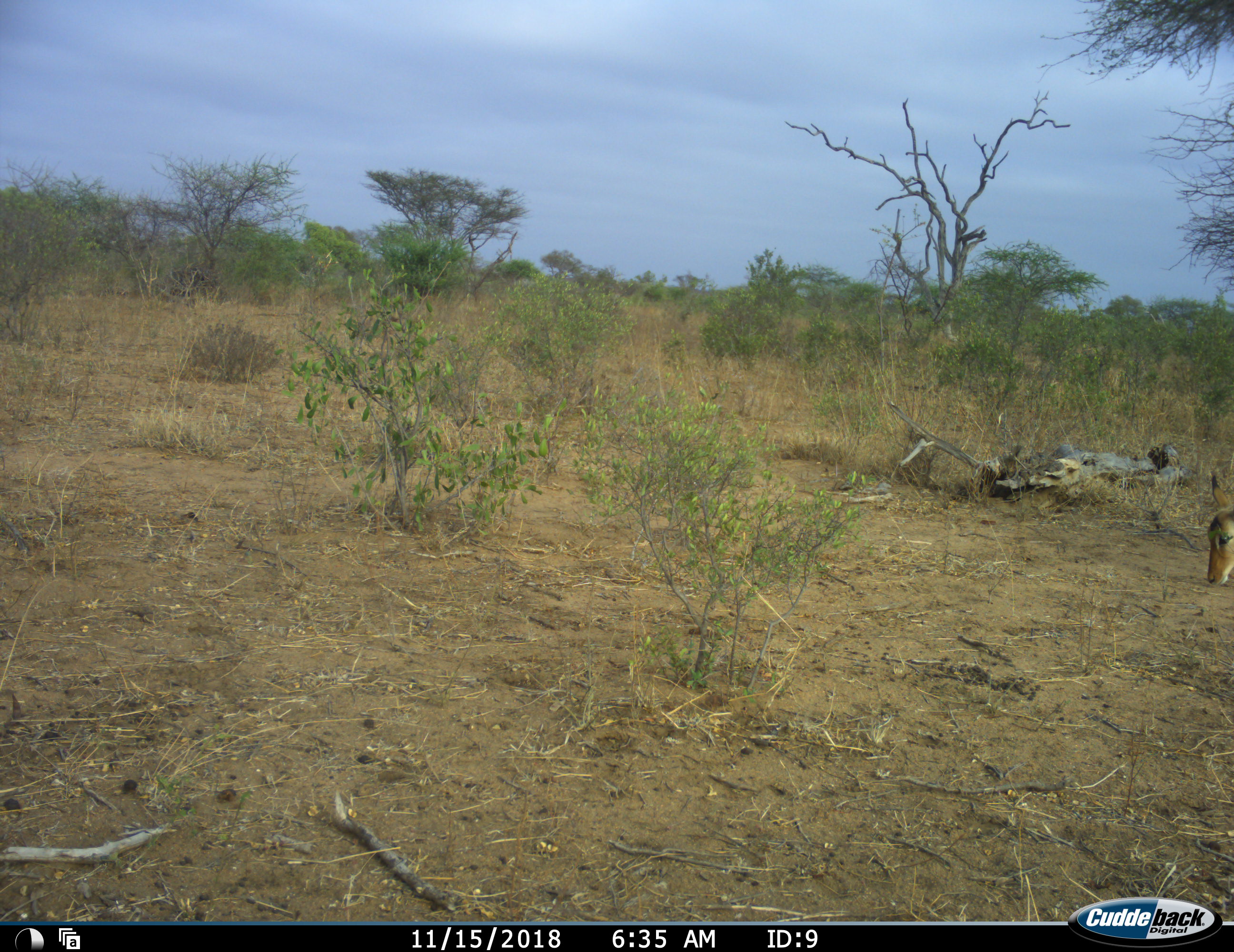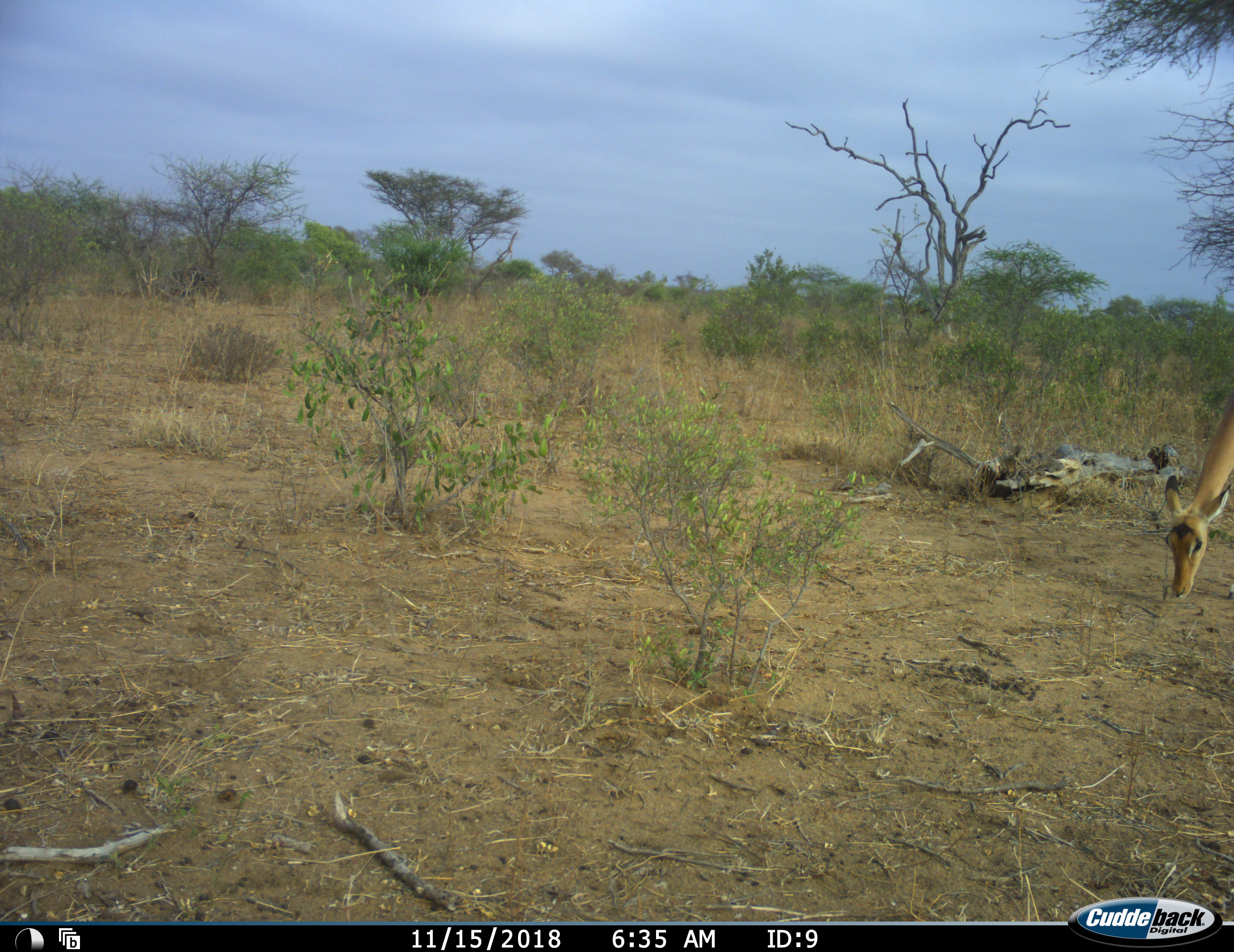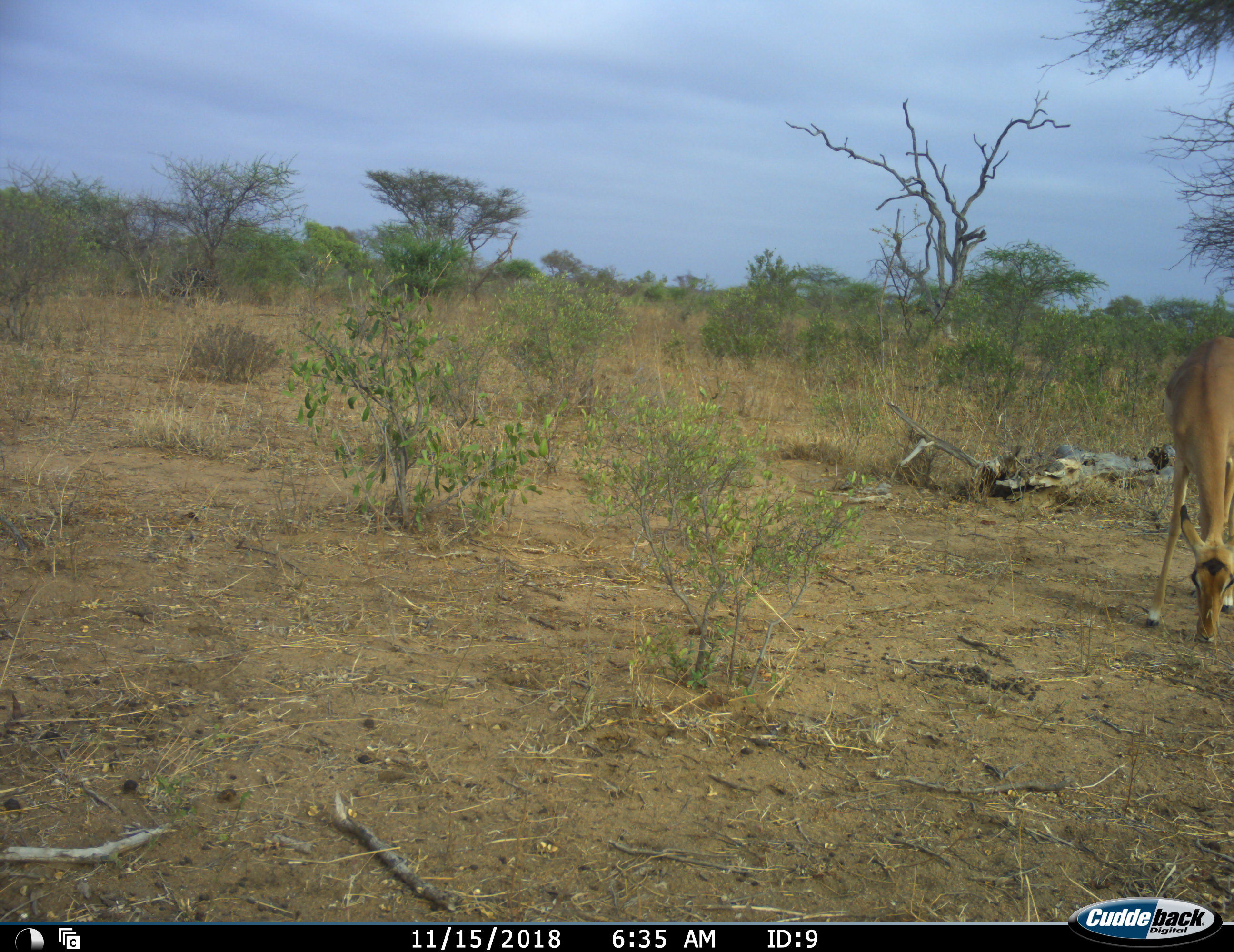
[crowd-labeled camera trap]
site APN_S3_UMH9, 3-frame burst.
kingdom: Animalia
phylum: Chordata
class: Mammalia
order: Artiodactyla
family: Bovidae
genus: Aepyceros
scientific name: Aepyceros melampus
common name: impala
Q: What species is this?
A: Impala (Aepyceros melampus).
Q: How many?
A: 1.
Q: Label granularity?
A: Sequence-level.